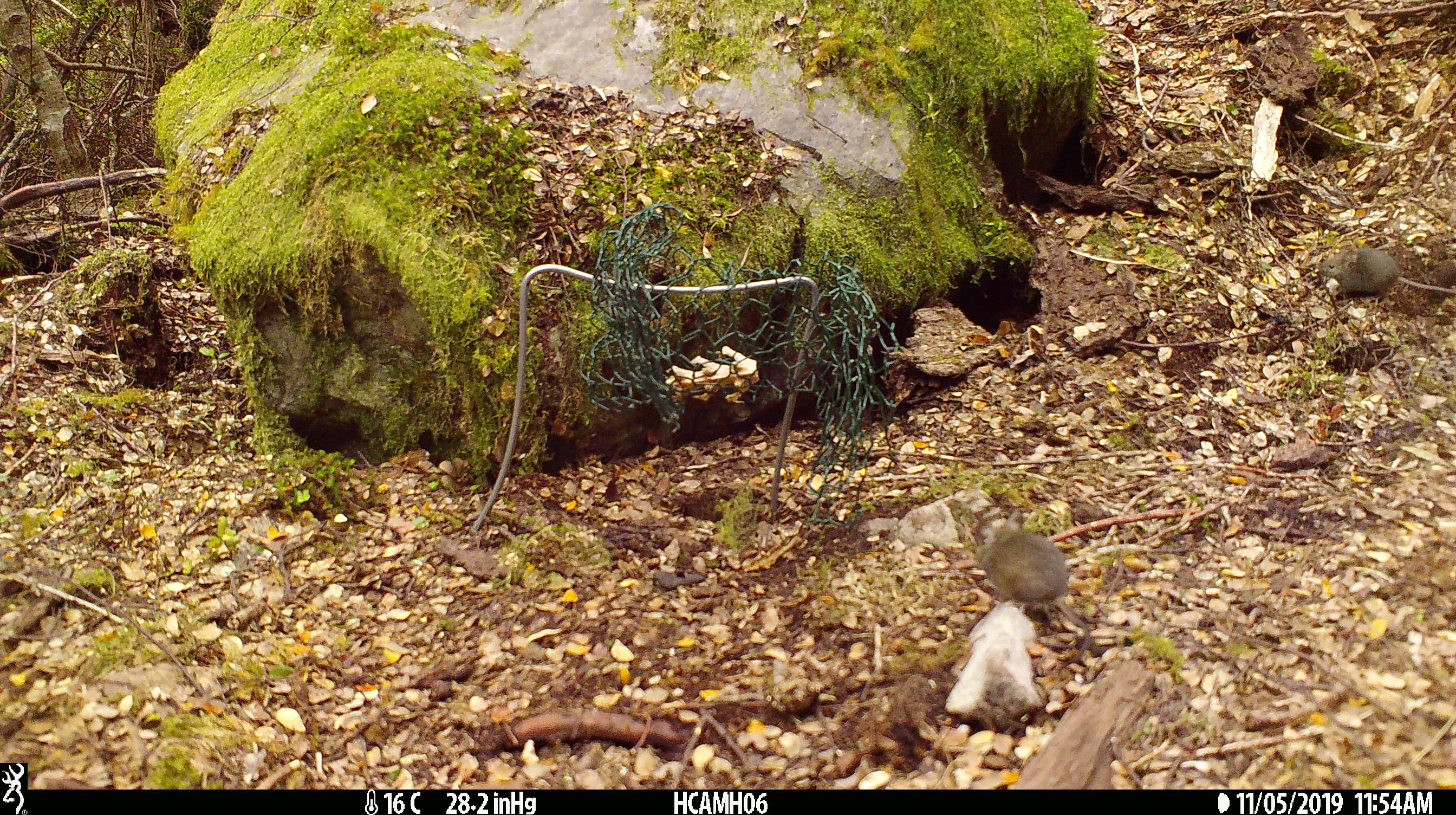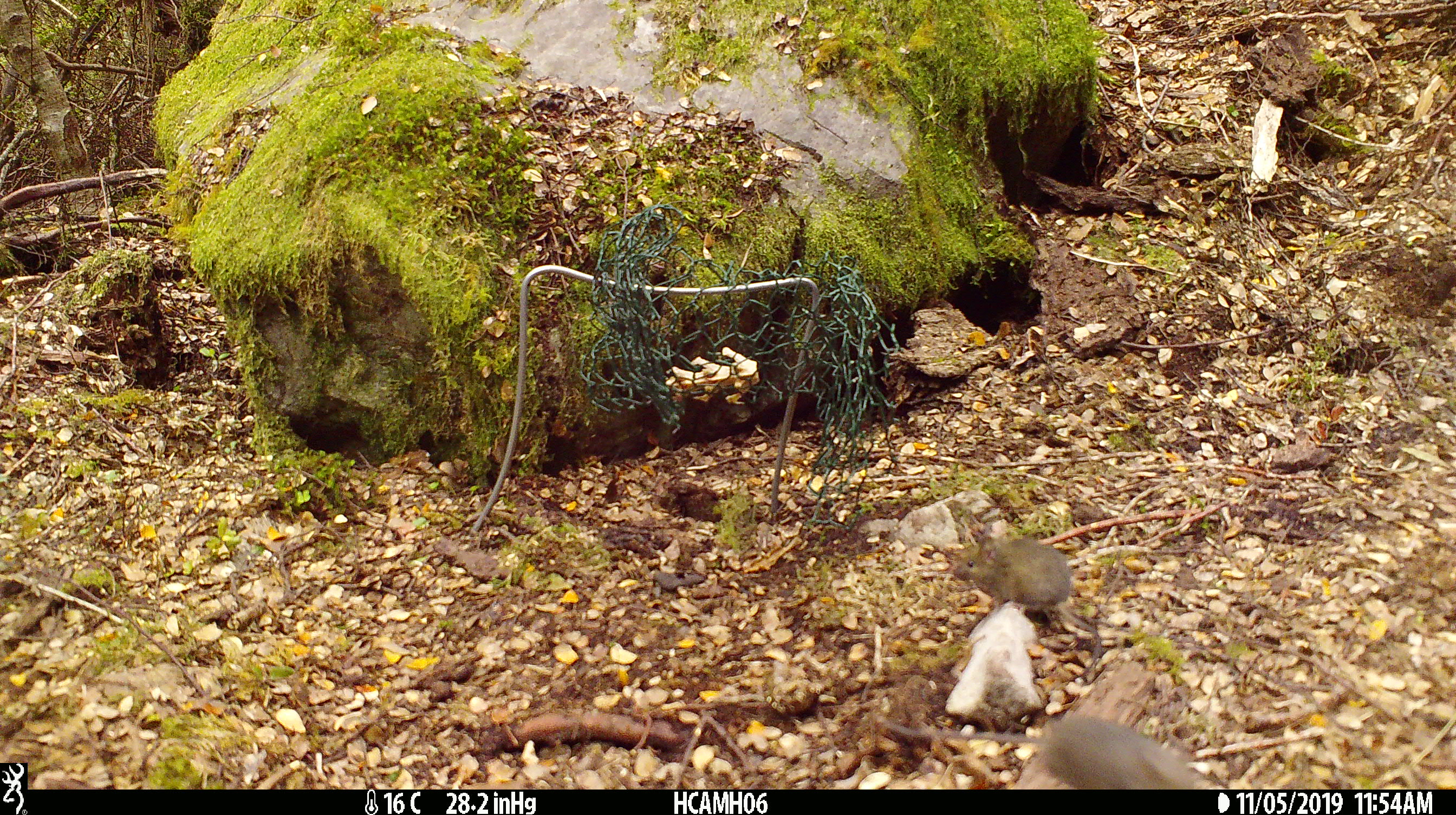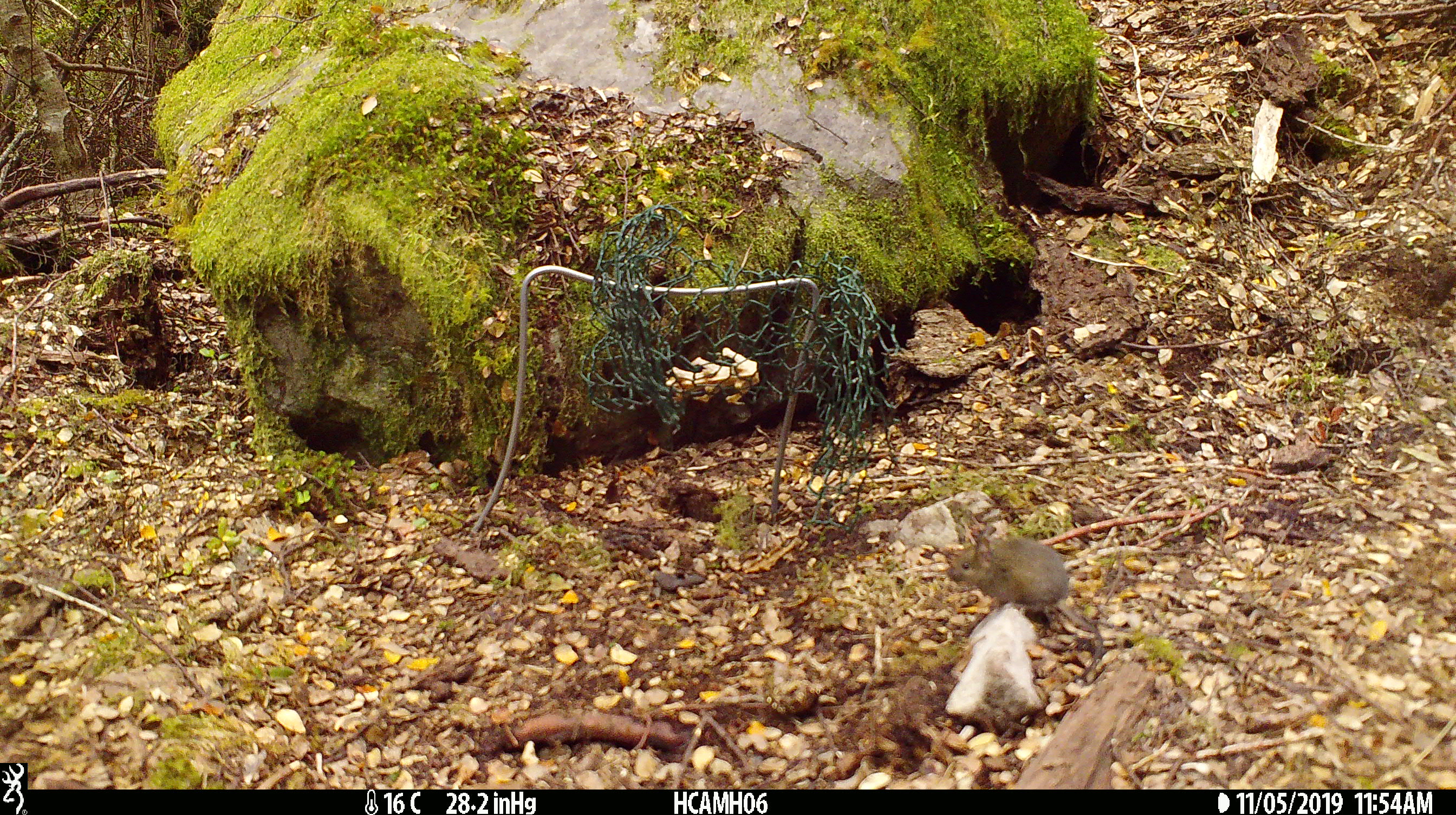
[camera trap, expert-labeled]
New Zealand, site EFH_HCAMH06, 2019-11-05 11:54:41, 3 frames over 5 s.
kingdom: Animalia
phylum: Chordata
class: Mammalia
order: Rodentia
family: Muridae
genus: Mus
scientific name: Mus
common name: mouse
Mouse (Mus).